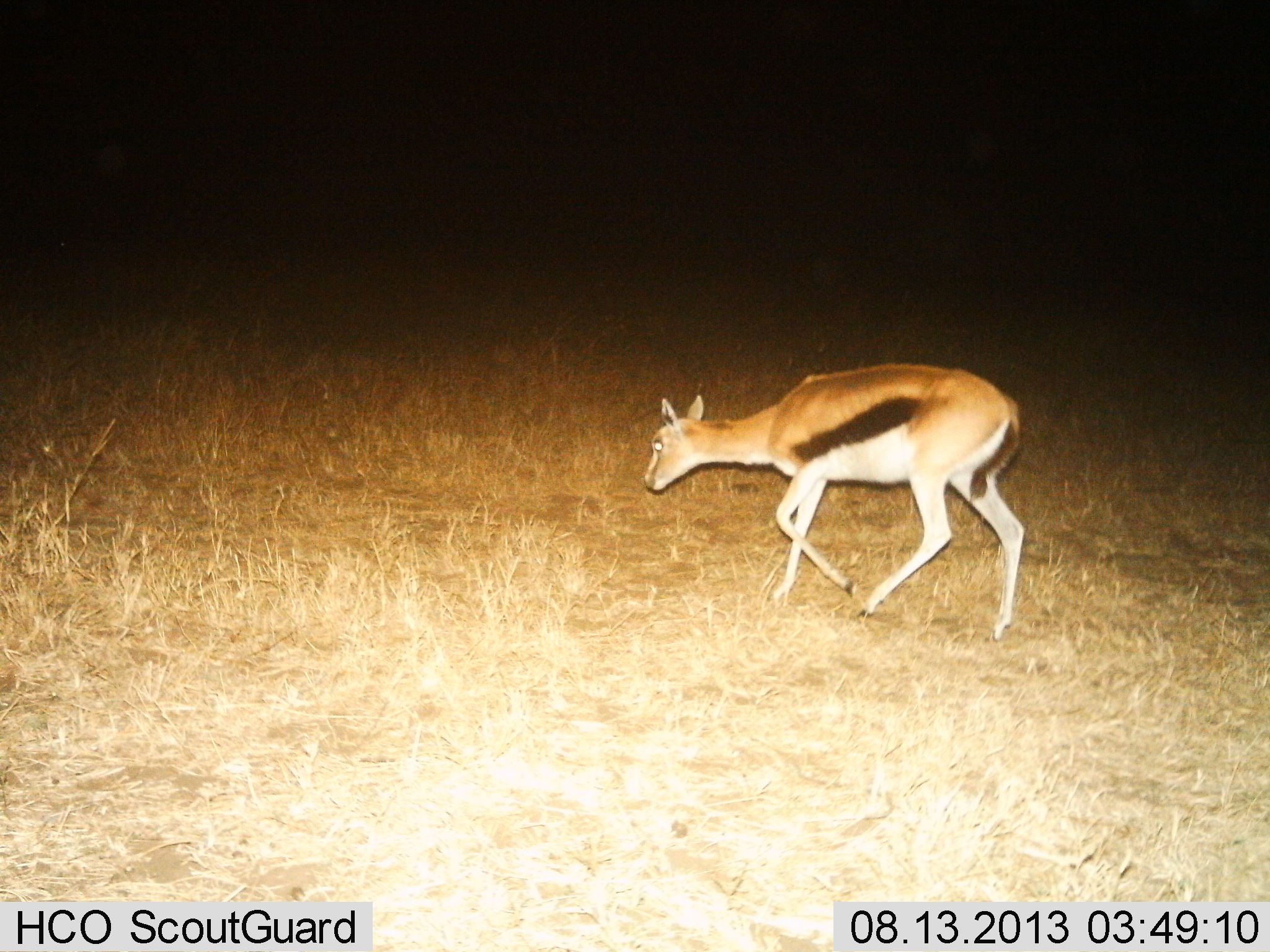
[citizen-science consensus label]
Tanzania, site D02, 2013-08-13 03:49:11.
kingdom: Animalia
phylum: Chordata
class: Mammalia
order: Artiodactyla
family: Bovidae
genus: Eudorcas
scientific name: Eudorcas thomsonii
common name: thomson's gazelle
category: gazellethomsons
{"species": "gazellethomsons (thomson's gazelle) (Eudorcas thomsonii)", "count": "1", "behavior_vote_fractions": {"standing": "5%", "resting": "0%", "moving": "95%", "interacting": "0%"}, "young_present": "0%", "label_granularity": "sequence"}